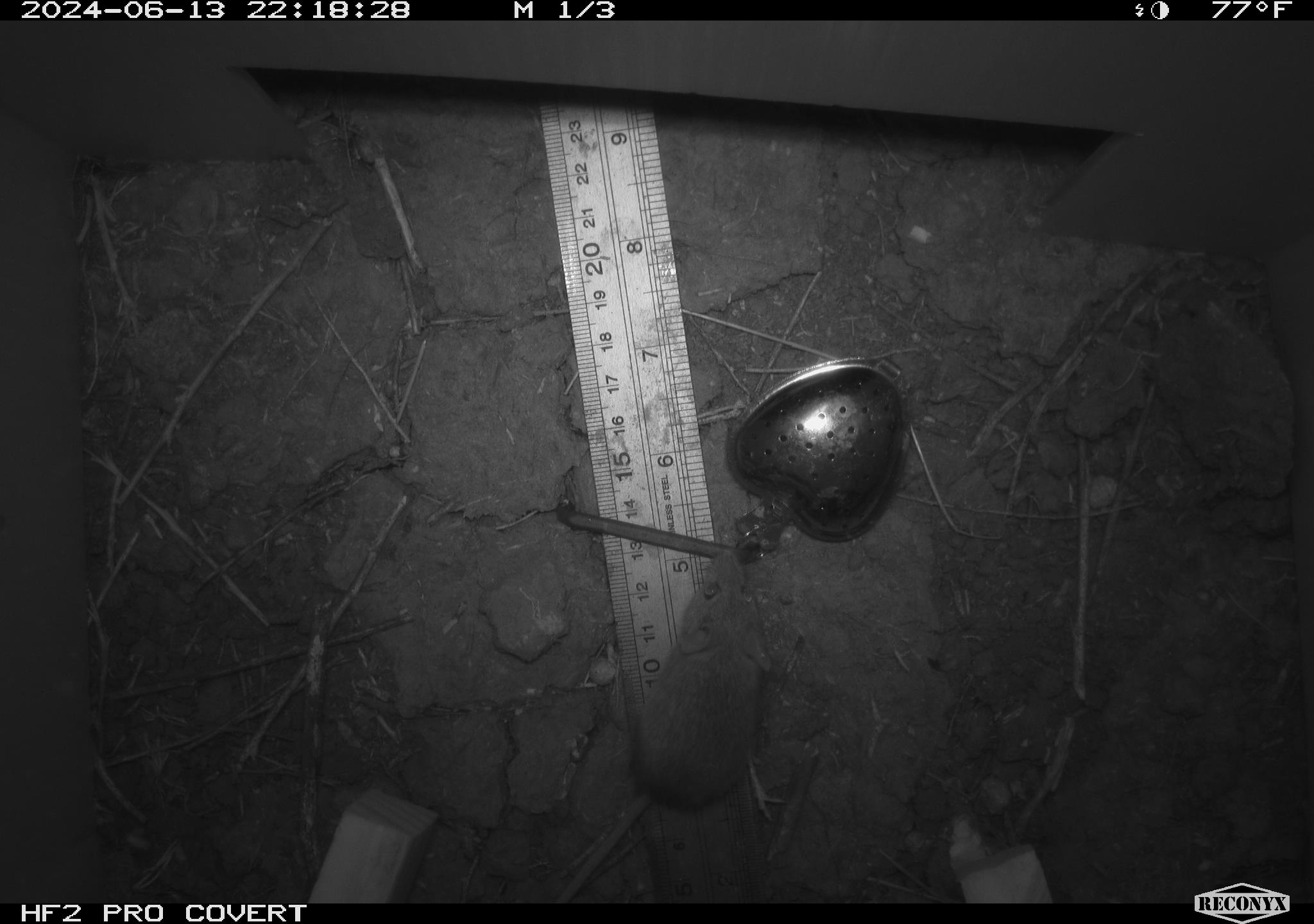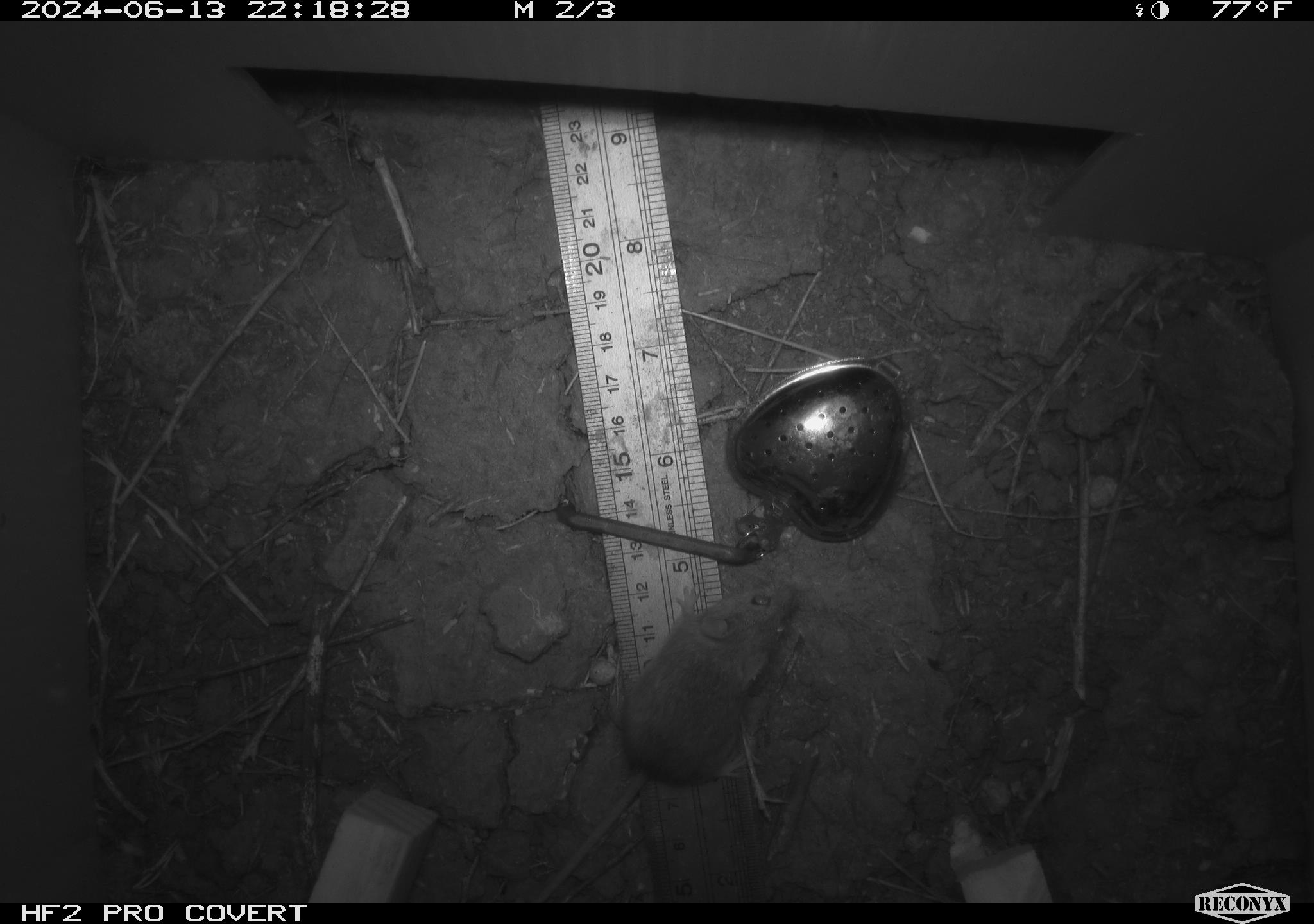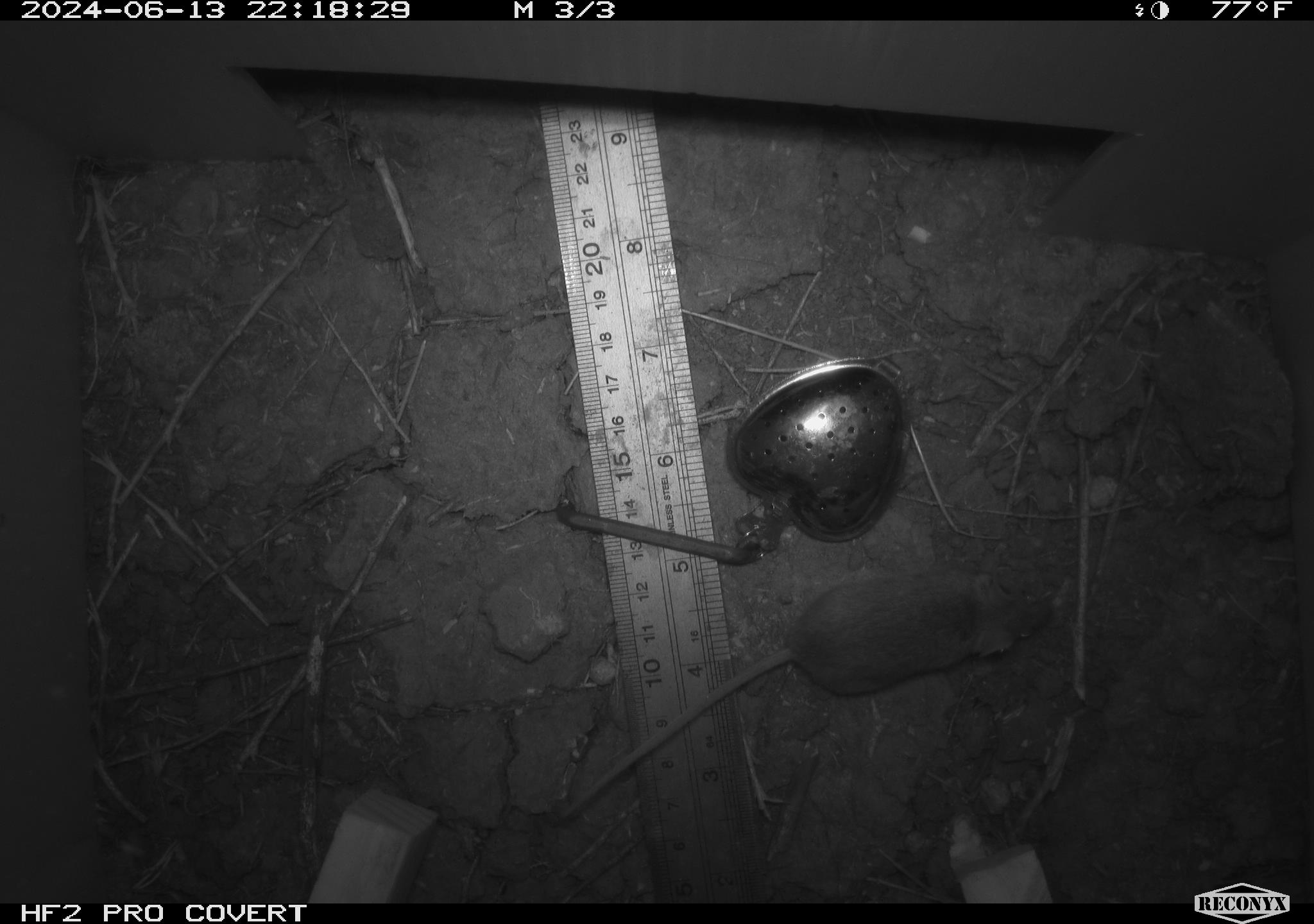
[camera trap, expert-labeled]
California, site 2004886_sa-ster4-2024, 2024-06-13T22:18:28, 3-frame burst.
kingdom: Animalia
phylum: Chordata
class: Mammalia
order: Rodentia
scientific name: Rodentia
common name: mouse species